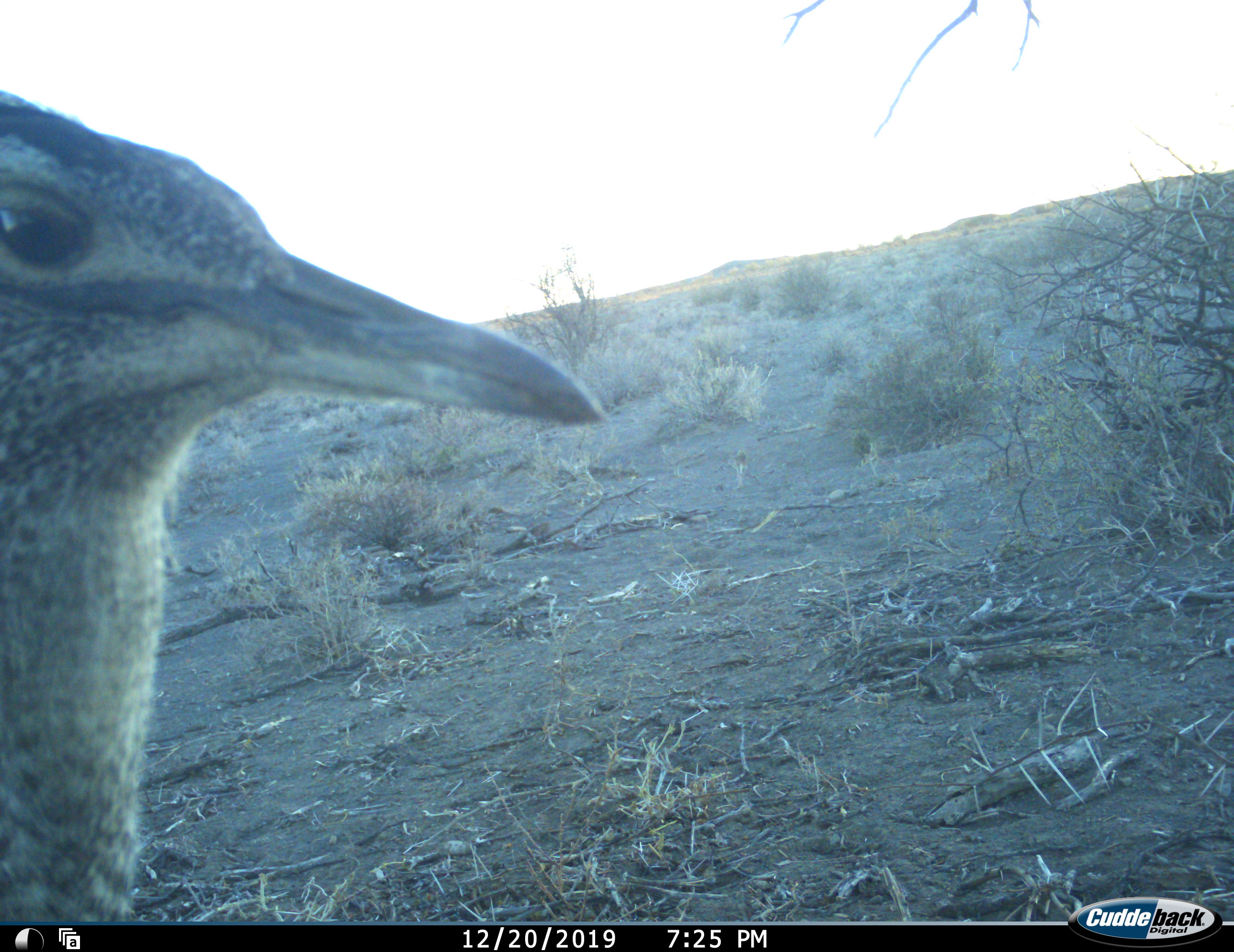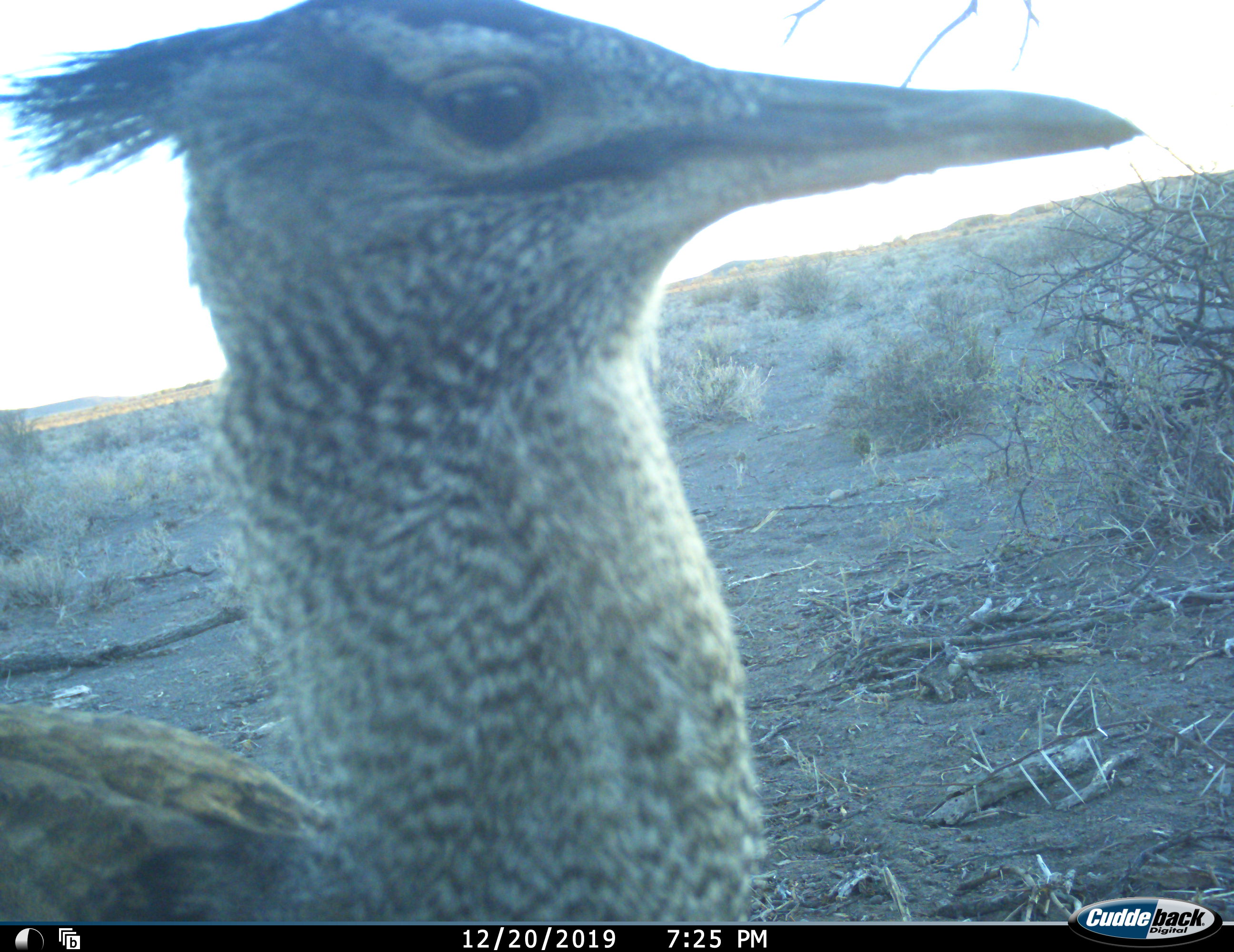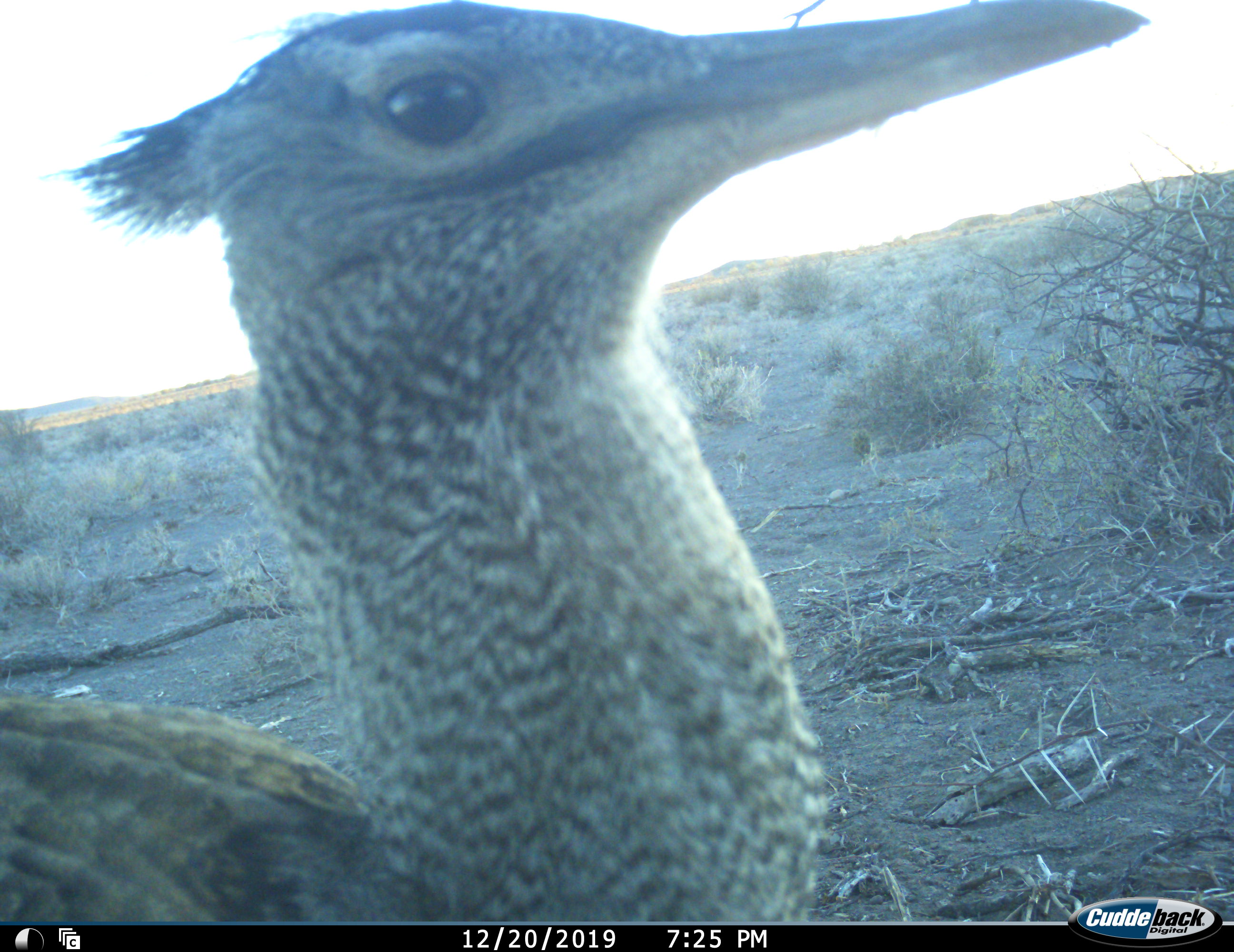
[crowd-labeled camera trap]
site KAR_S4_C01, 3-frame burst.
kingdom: Animalia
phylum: Chordata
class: Aves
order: Otidiformes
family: Otididae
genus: Ardeotis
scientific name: Ardeotis kori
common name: kori bustard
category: bustardkori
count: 1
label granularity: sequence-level